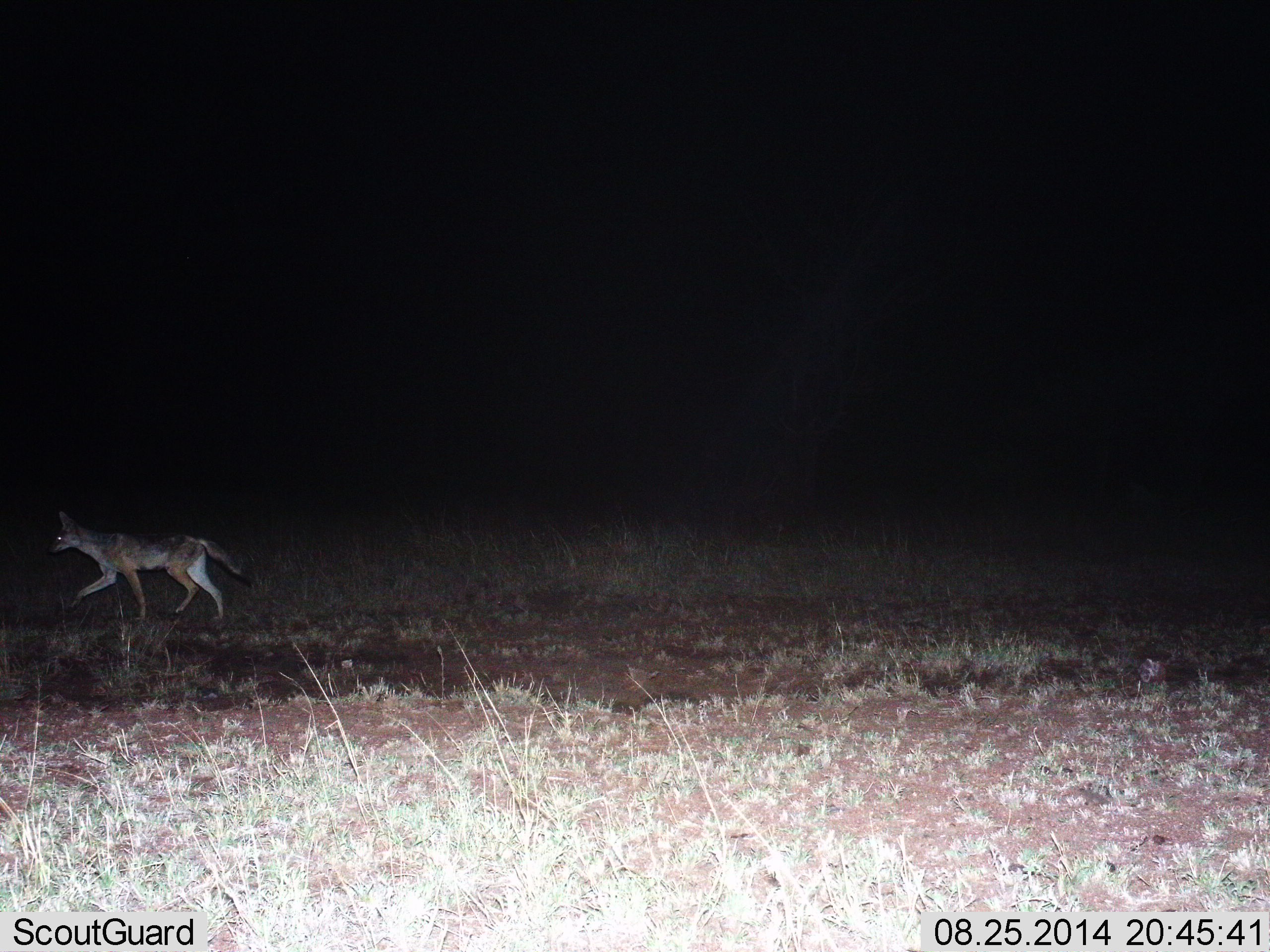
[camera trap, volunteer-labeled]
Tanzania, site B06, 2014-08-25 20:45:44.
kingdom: Animalia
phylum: Chordata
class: Mammalia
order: Carnivora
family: Canidae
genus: Lupulella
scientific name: Lupulella mesomelas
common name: black-backed jackal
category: jackal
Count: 1.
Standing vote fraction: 0%.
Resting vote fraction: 0%.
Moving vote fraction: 100%.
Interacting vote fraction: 0%.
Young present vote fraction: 0%.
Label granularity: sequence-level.